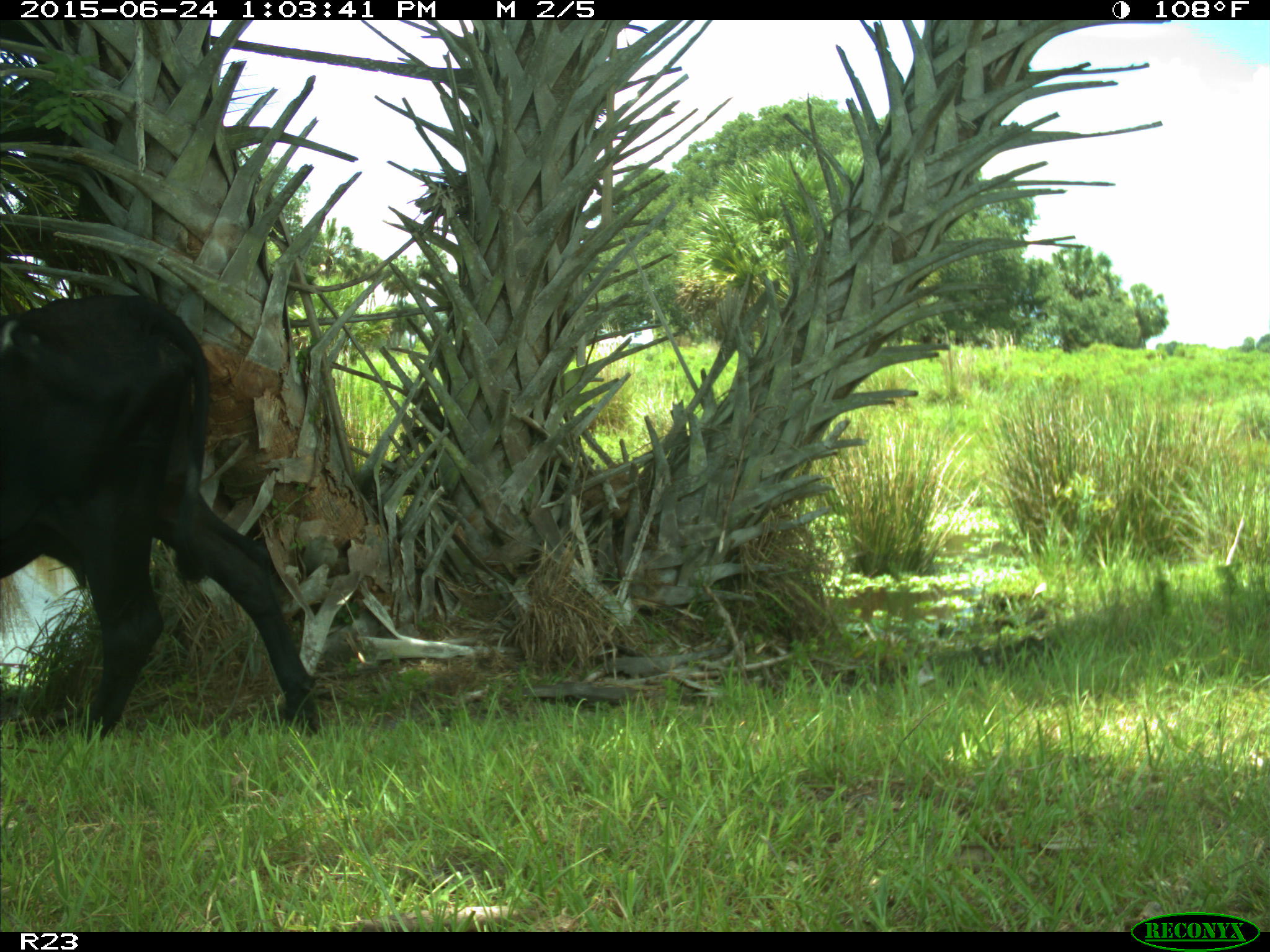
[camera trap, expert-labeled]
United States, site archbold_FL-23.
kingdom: Animalia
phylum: Chordata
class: Mammalia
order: Artiodactyla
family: Bovidae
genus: Bos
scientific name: Bos taurus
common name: domestic cow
Bos taurus (domestic cow).